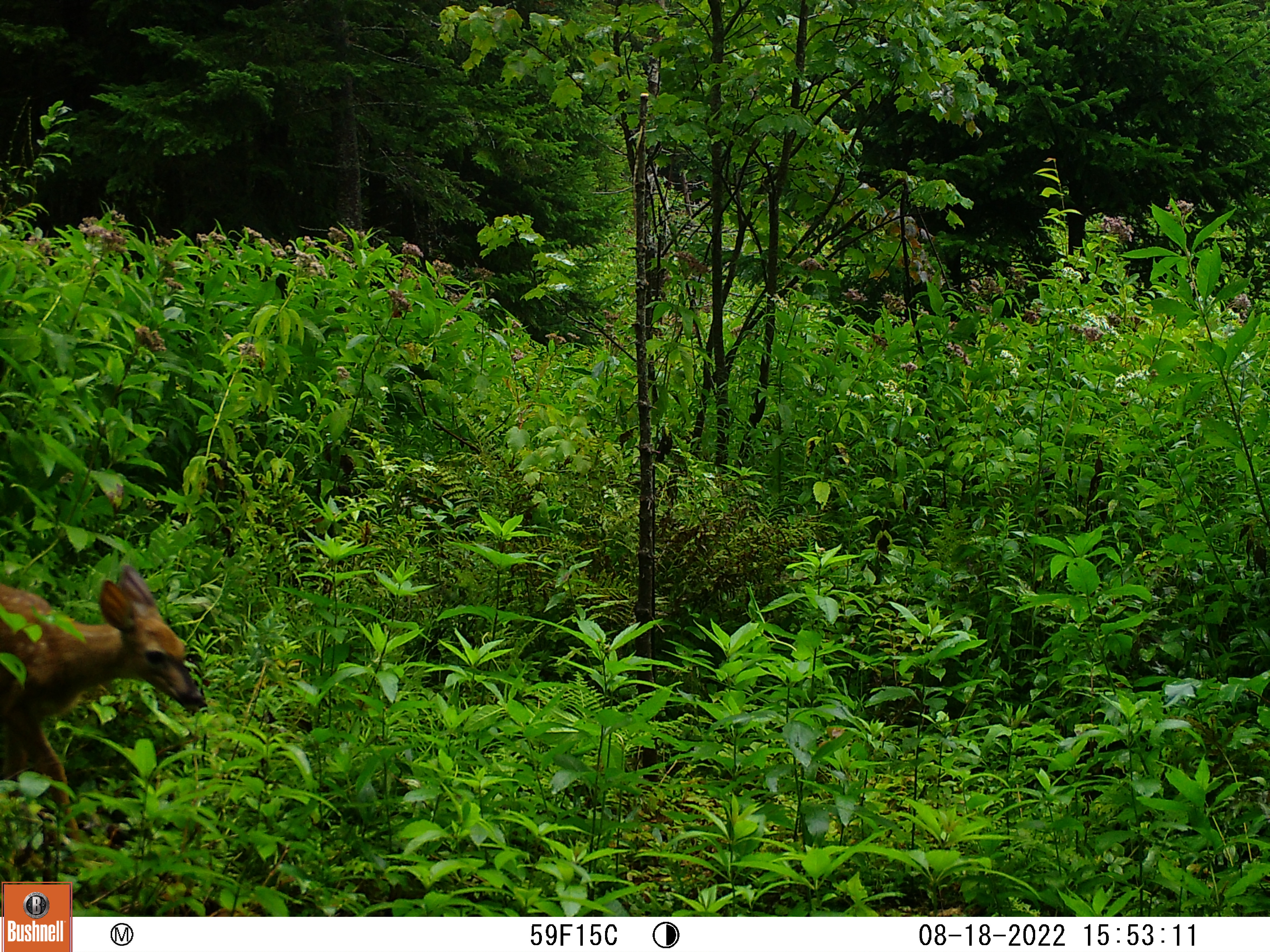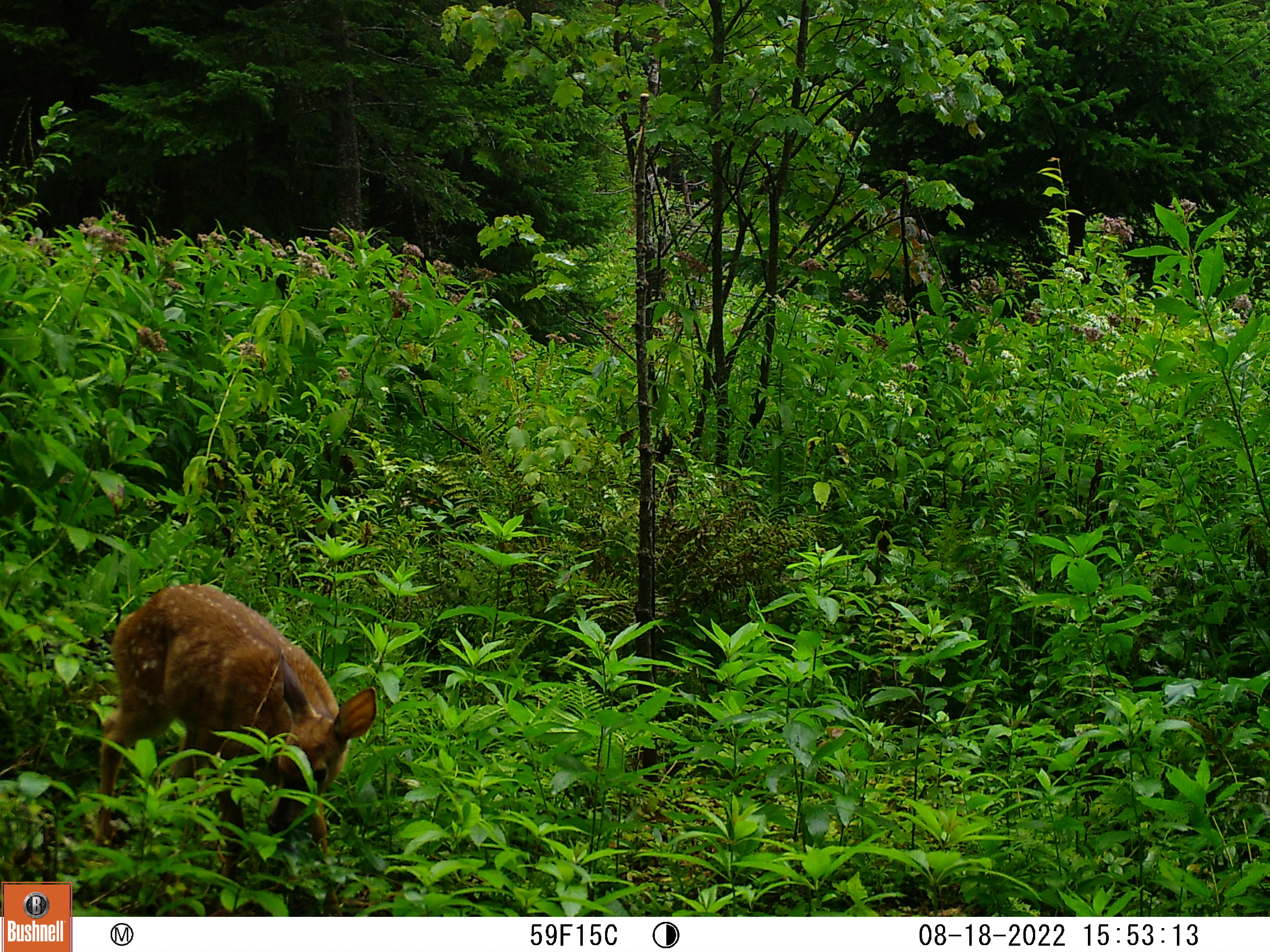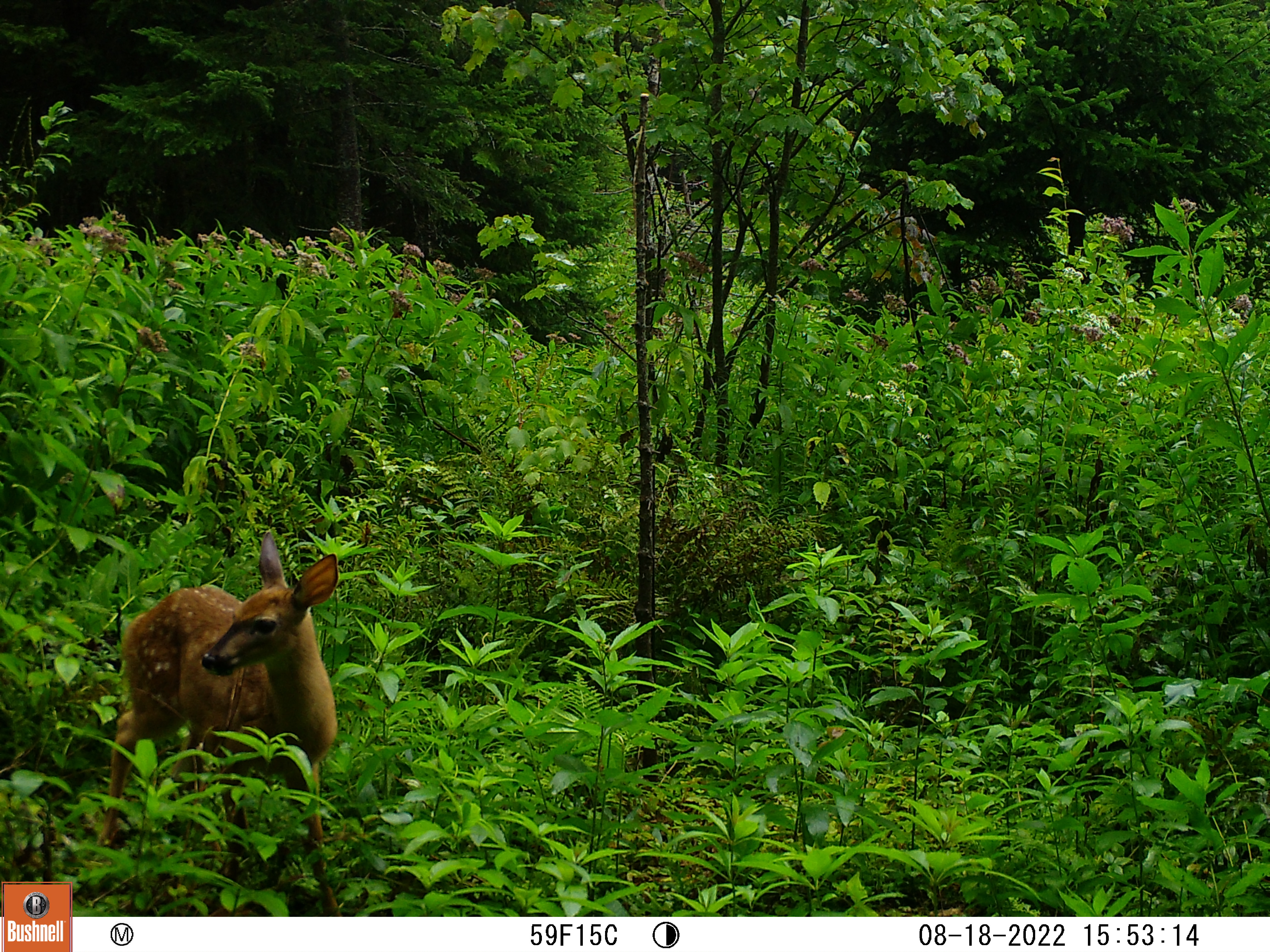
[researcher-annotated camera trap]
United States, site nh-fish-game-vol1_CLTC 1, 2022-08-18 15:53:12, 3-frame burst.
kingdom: Animalia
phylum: Chordata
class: Mammalia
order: Artiodactyla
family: Cervidae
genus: Odocoileus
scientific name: Odocoileus virginianus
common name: white-tailed deer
White-tailed deer (Odocoileus virginianus).